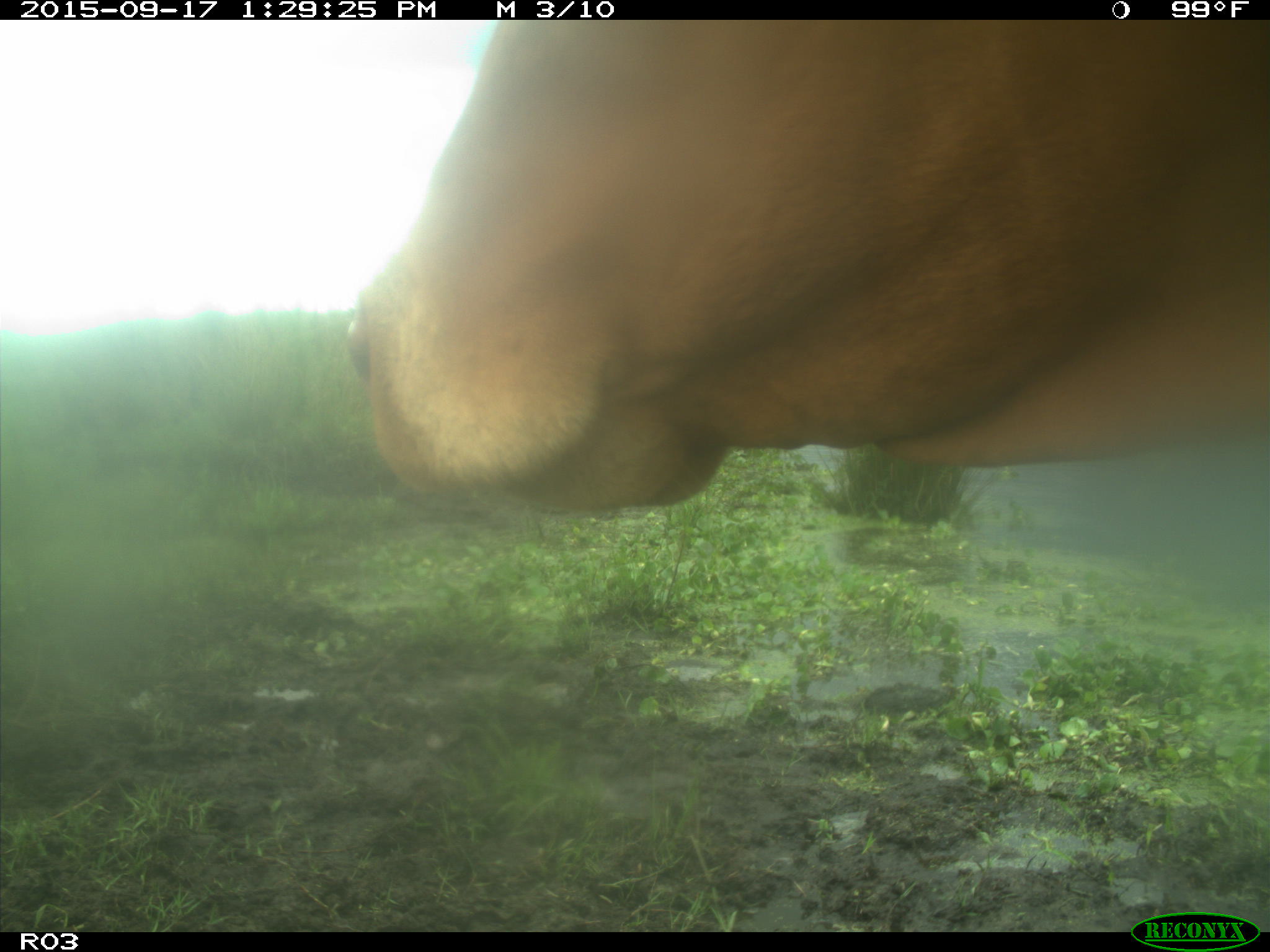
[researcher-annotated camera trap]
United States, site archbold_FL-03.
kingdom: Animalia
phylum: Chordata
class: Mammalia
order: Artiodactyla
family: Bovidae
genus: Bos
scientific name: Bos taurus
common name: domestic cow